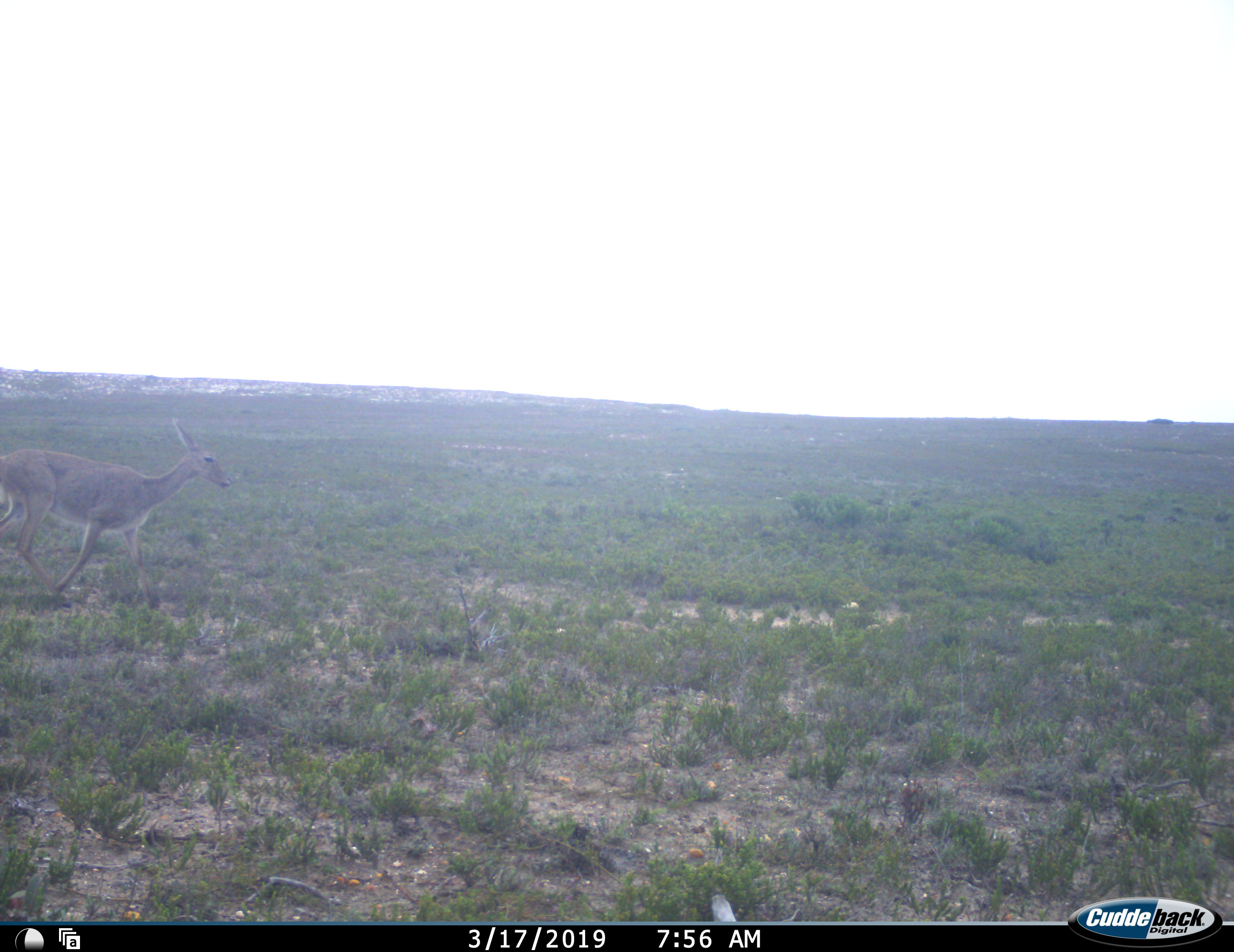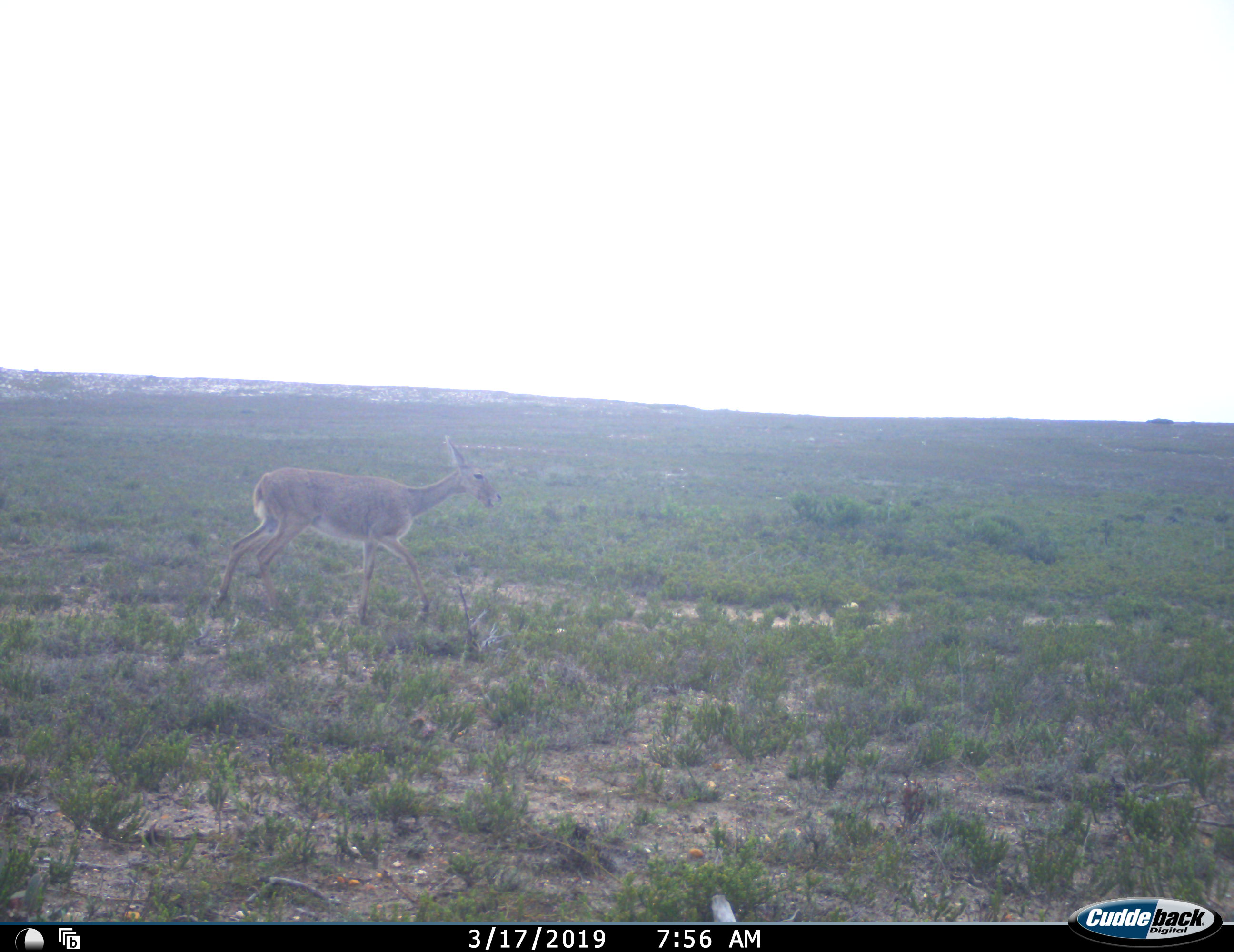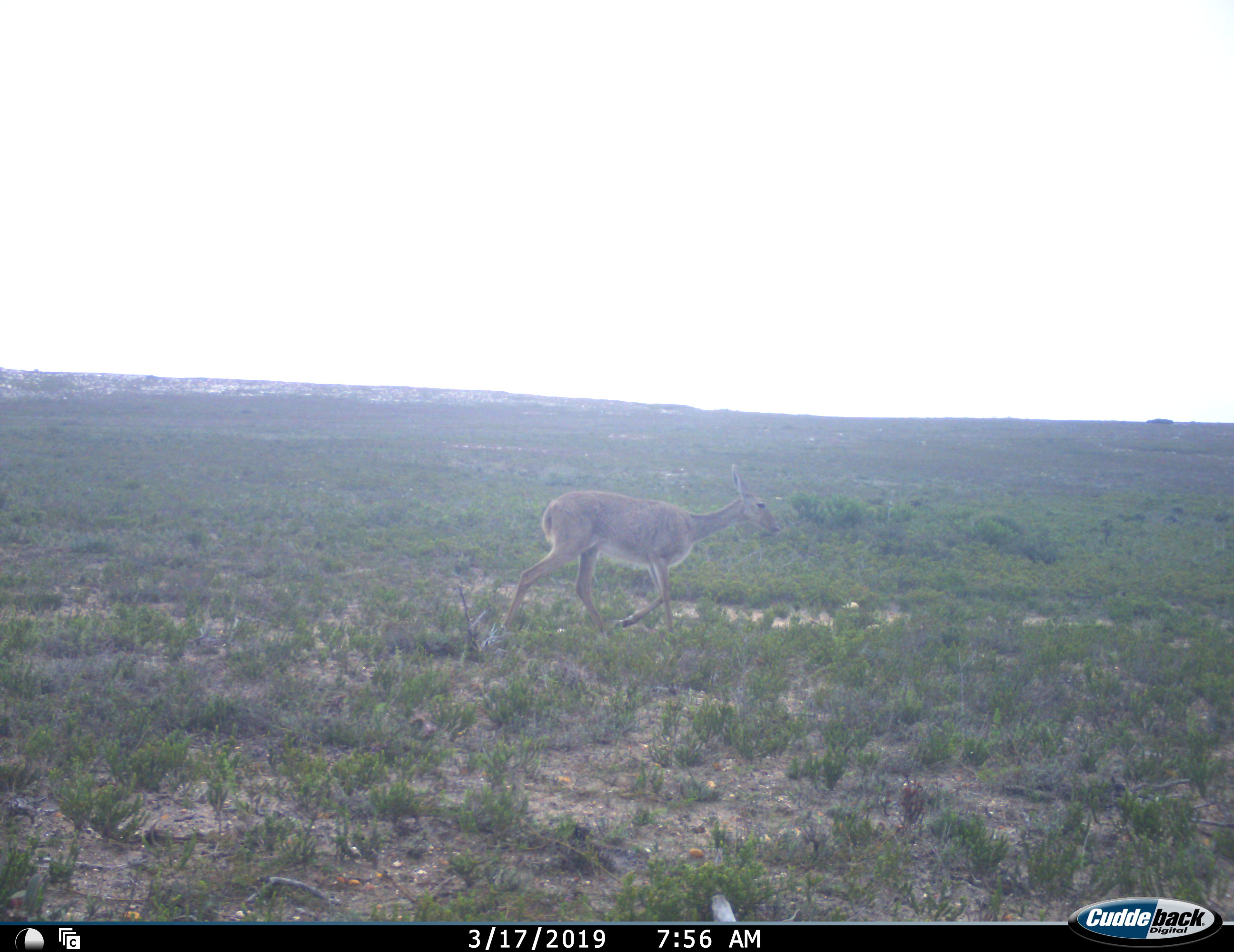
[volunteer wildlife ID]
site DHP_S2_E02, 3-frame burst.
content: unidentified animal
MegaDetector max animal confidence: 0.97